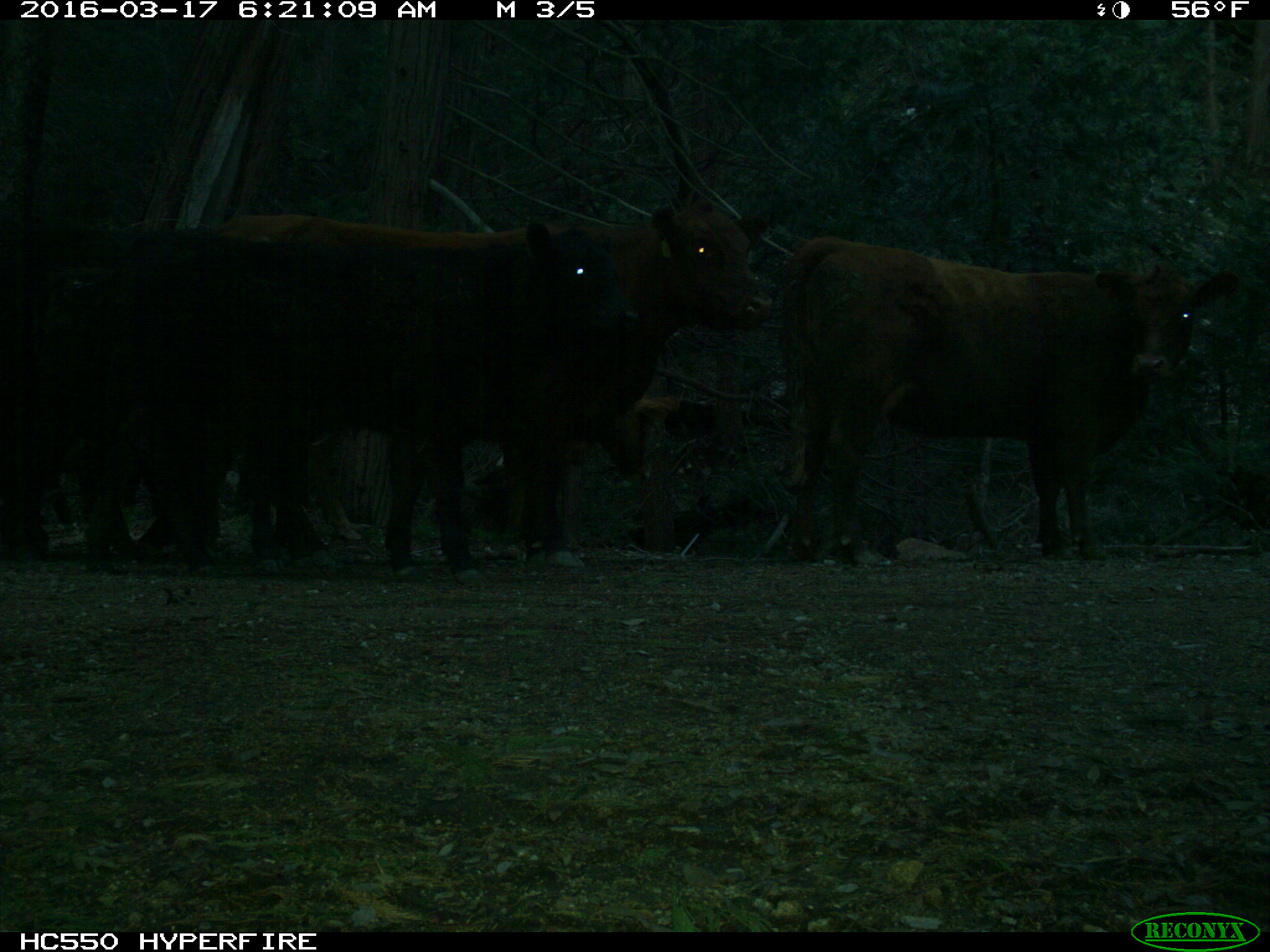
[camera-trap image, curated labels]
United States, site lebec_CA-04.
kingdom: Animalia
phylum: Chordata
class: Mammalia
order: Artiodactyla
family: Bovidae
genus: Bos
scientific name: Bos taurus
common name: domestic cow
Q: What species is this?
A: Bos taurus (domestic cow).